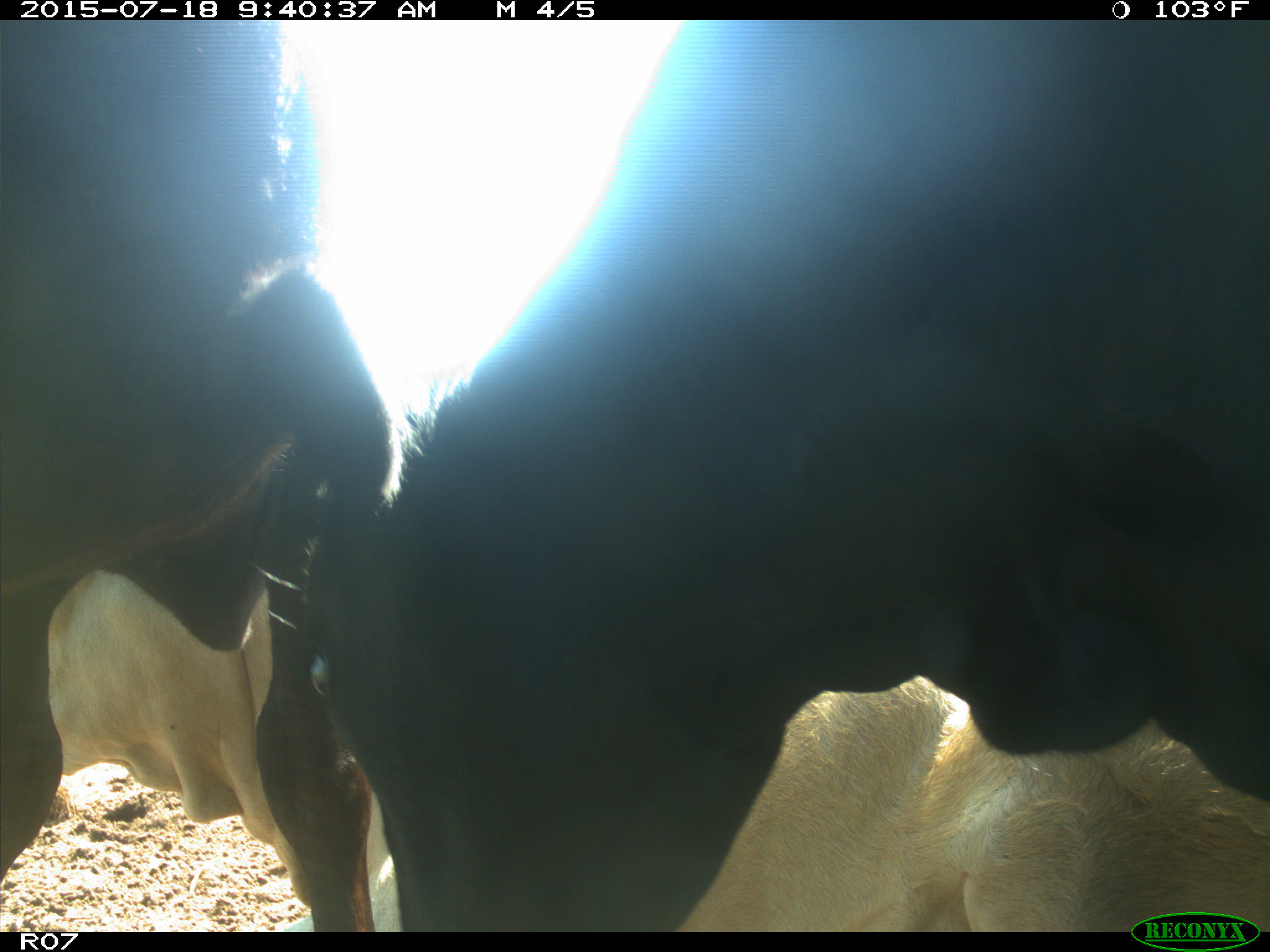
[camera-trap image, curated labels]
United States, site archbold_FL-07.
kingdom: Animalia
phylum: Chordata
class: Mammalia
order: Artiodactyla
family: Bovidae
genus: Bos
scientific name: Bos taurus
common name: domestic cow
Bos taurus (domestic cow).